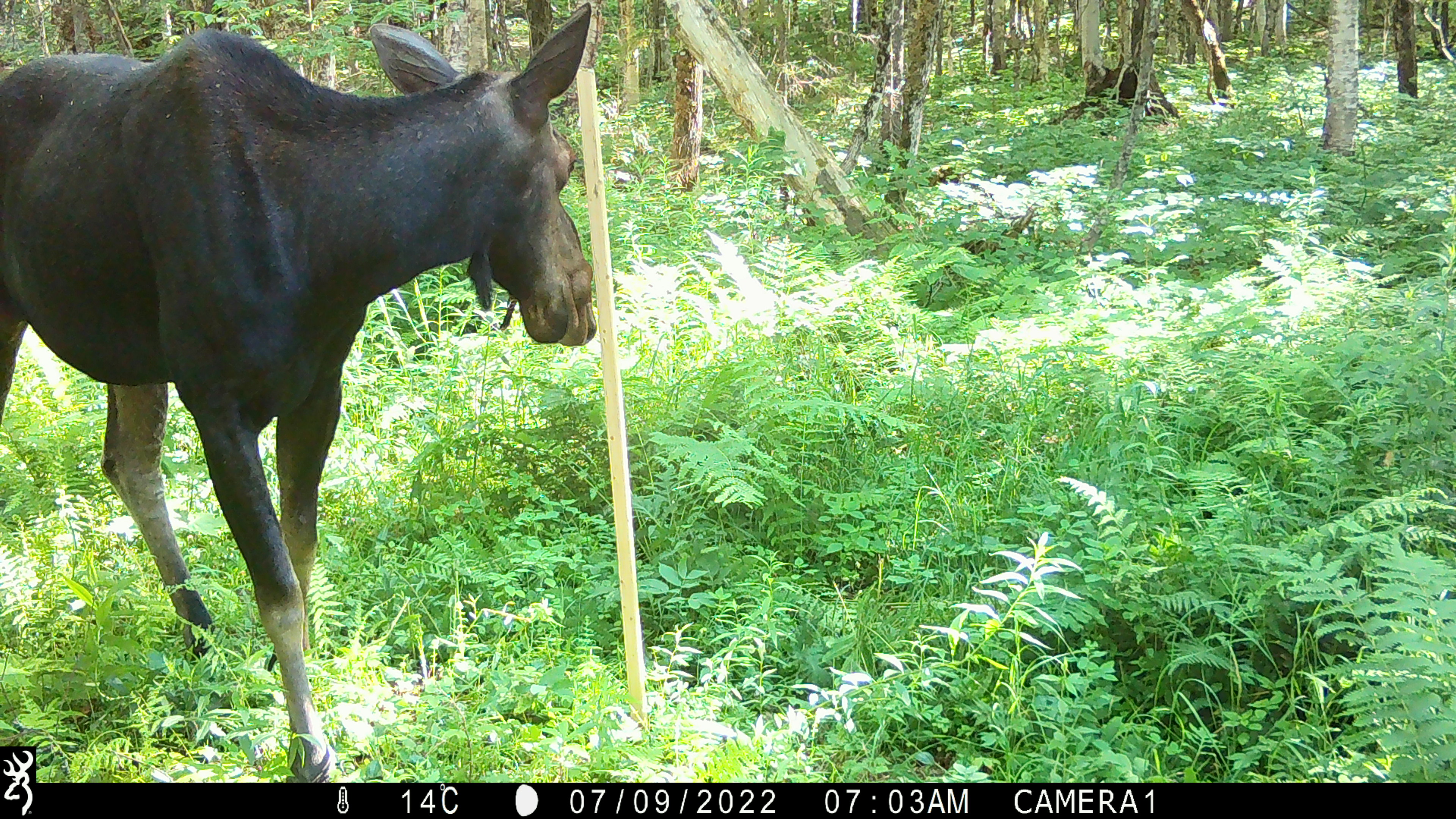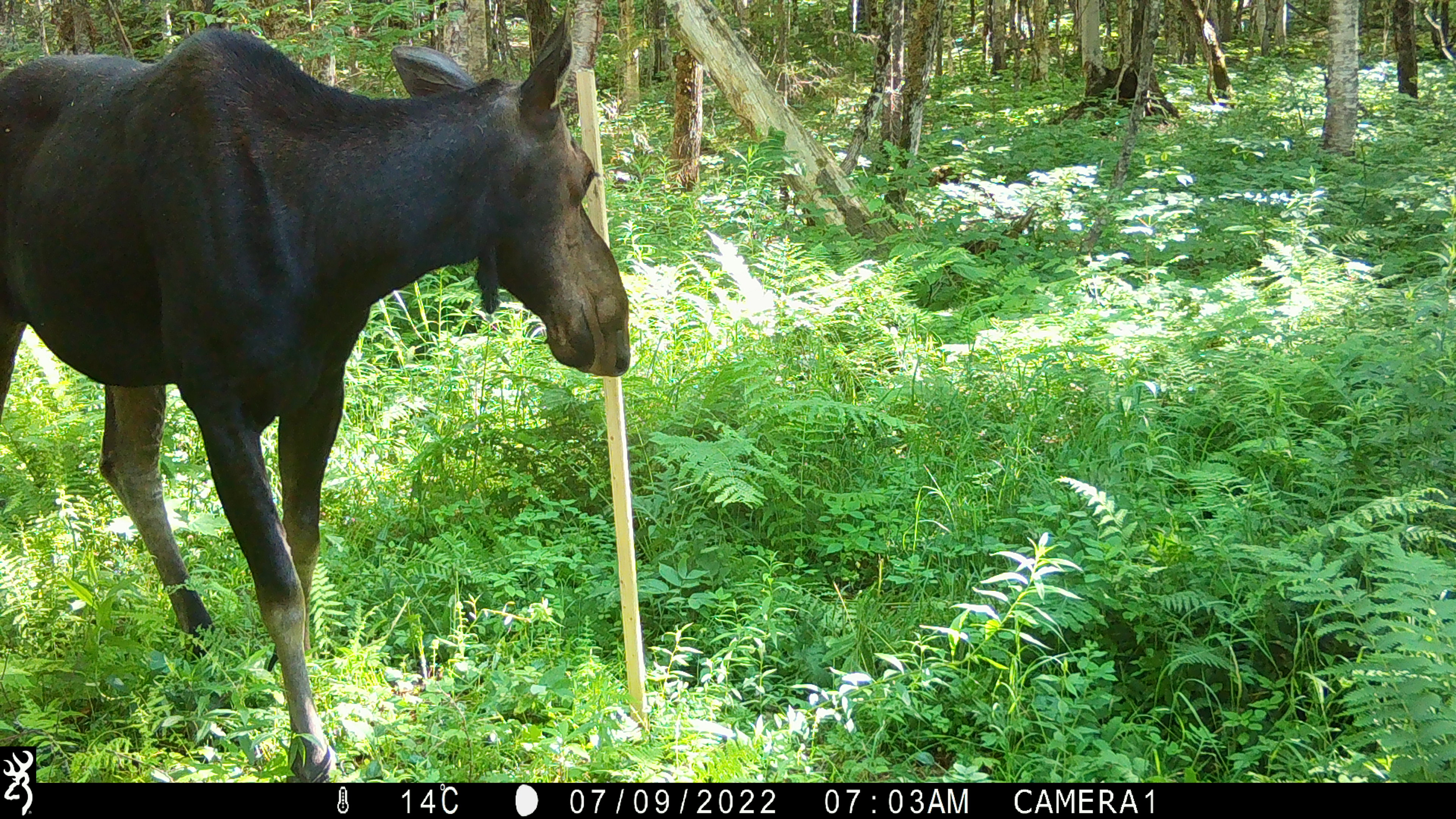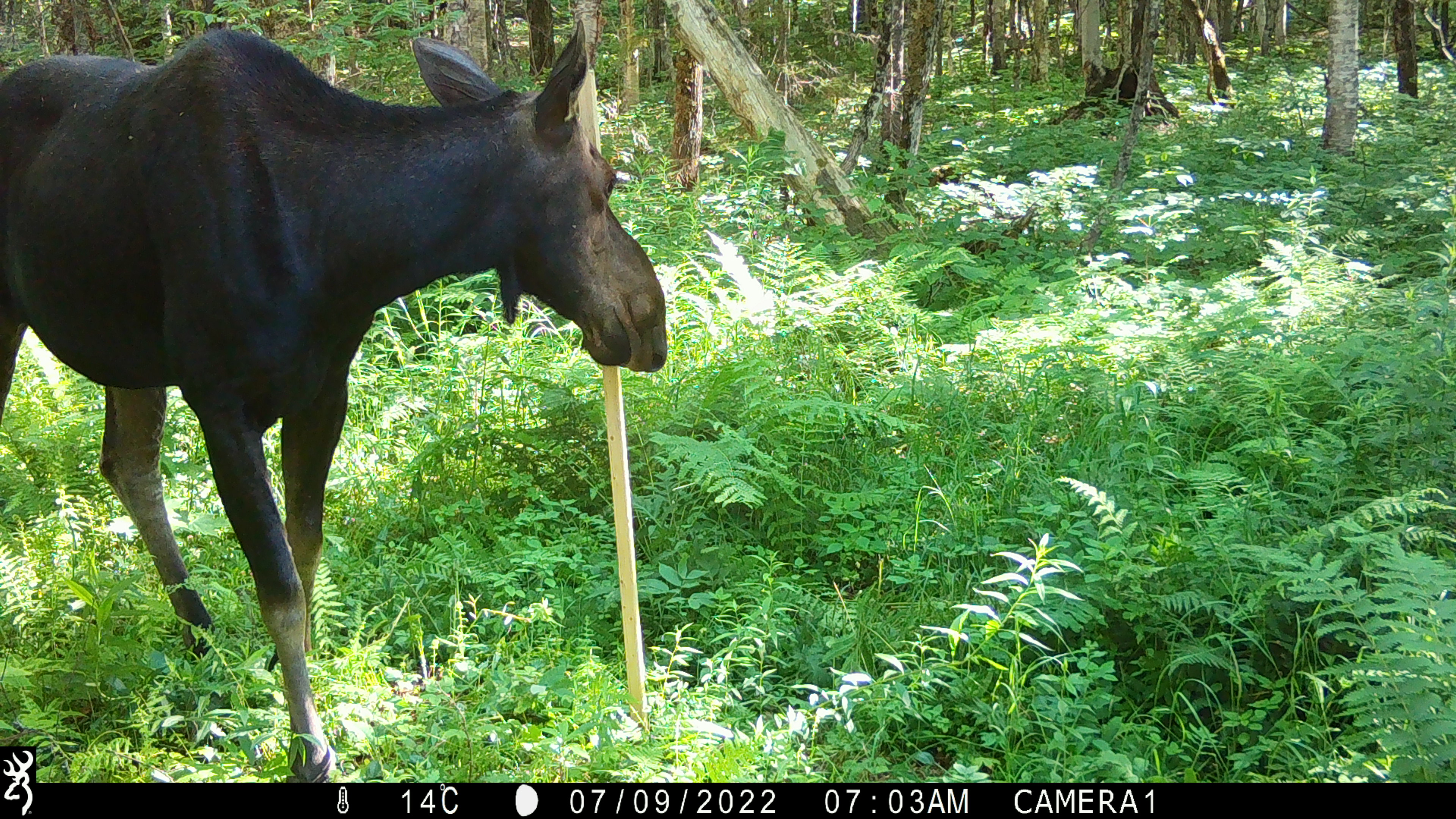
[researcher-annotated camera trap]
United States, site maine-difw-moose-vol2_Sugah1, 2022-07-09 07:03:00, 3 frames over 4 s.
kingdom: Animalia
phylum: Chordata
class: Mammalia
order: Artiodactyla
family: Cervidae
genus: Alces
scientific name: Alces alces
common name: moose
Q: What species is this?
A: Moose (Alces alces).